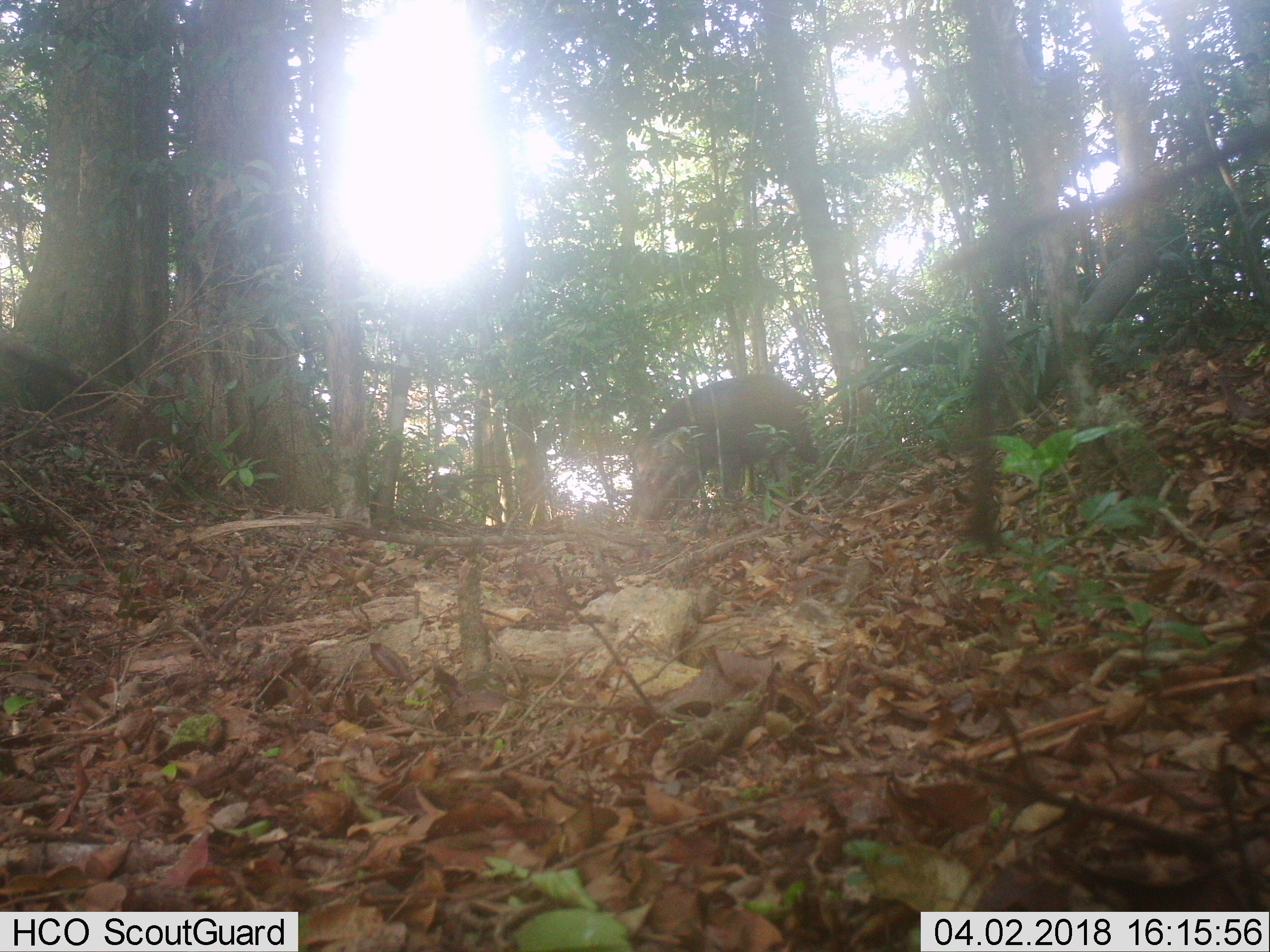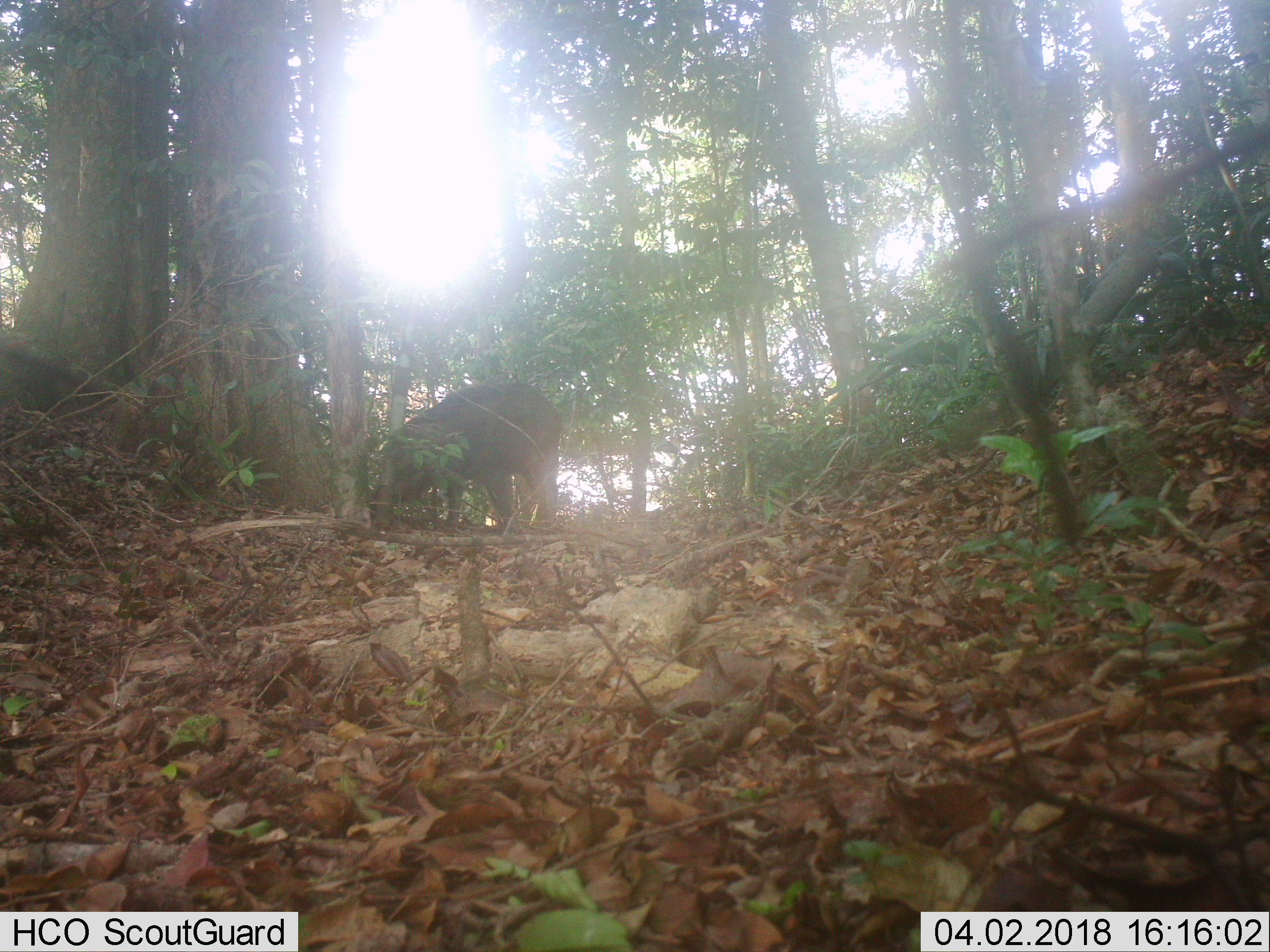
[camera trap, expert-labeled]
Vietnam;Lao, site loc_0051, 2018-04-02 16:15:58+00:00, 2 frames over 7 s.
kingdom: Animalia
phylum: Chordata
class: Mammalia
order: Artiodactyla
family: Suidae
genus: Sus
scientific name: Sus scrofa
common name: eurasian wild pig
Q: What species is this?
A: Eurasian wild pig (Sus scrofa).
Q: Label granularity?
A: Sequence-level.